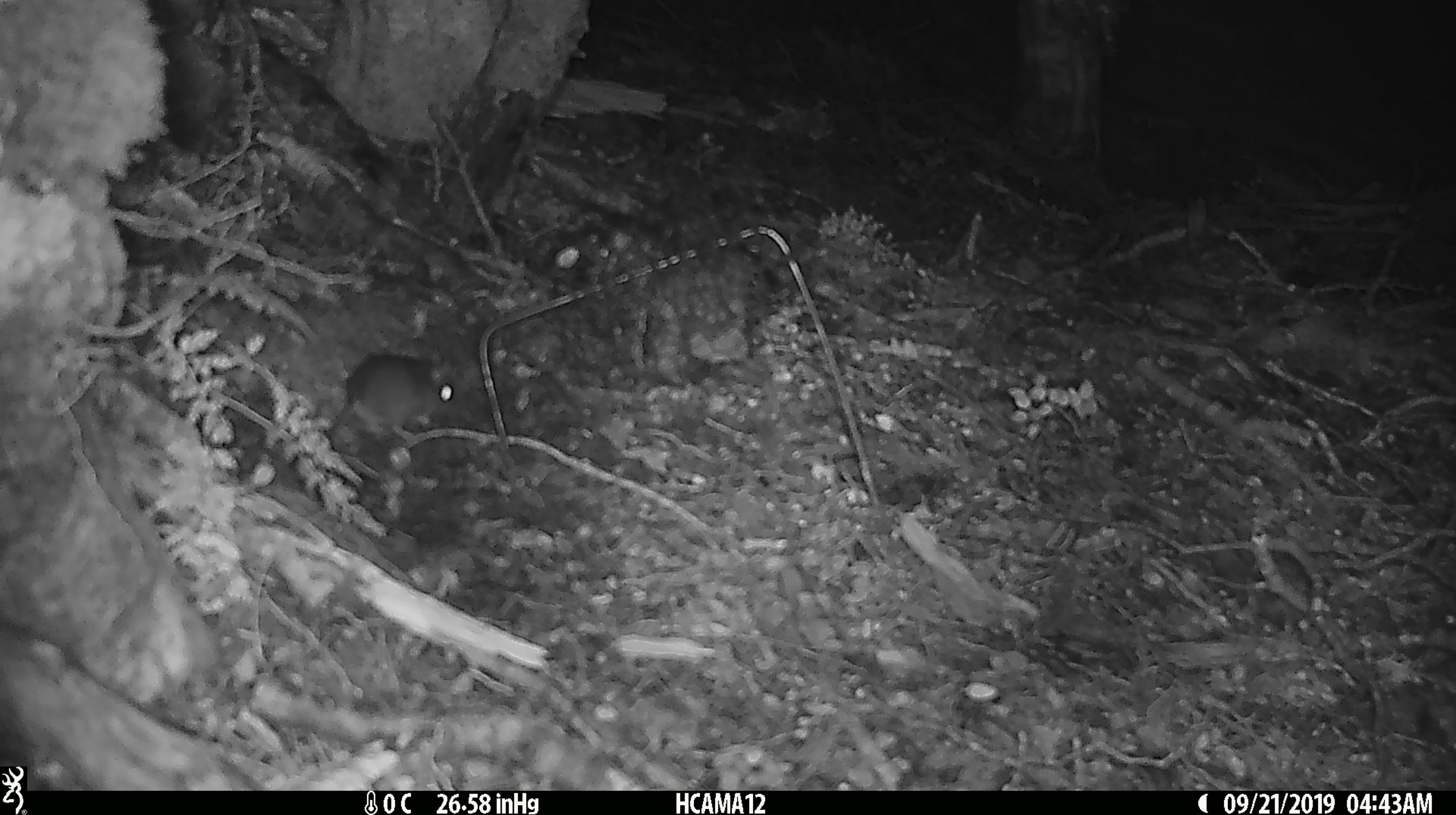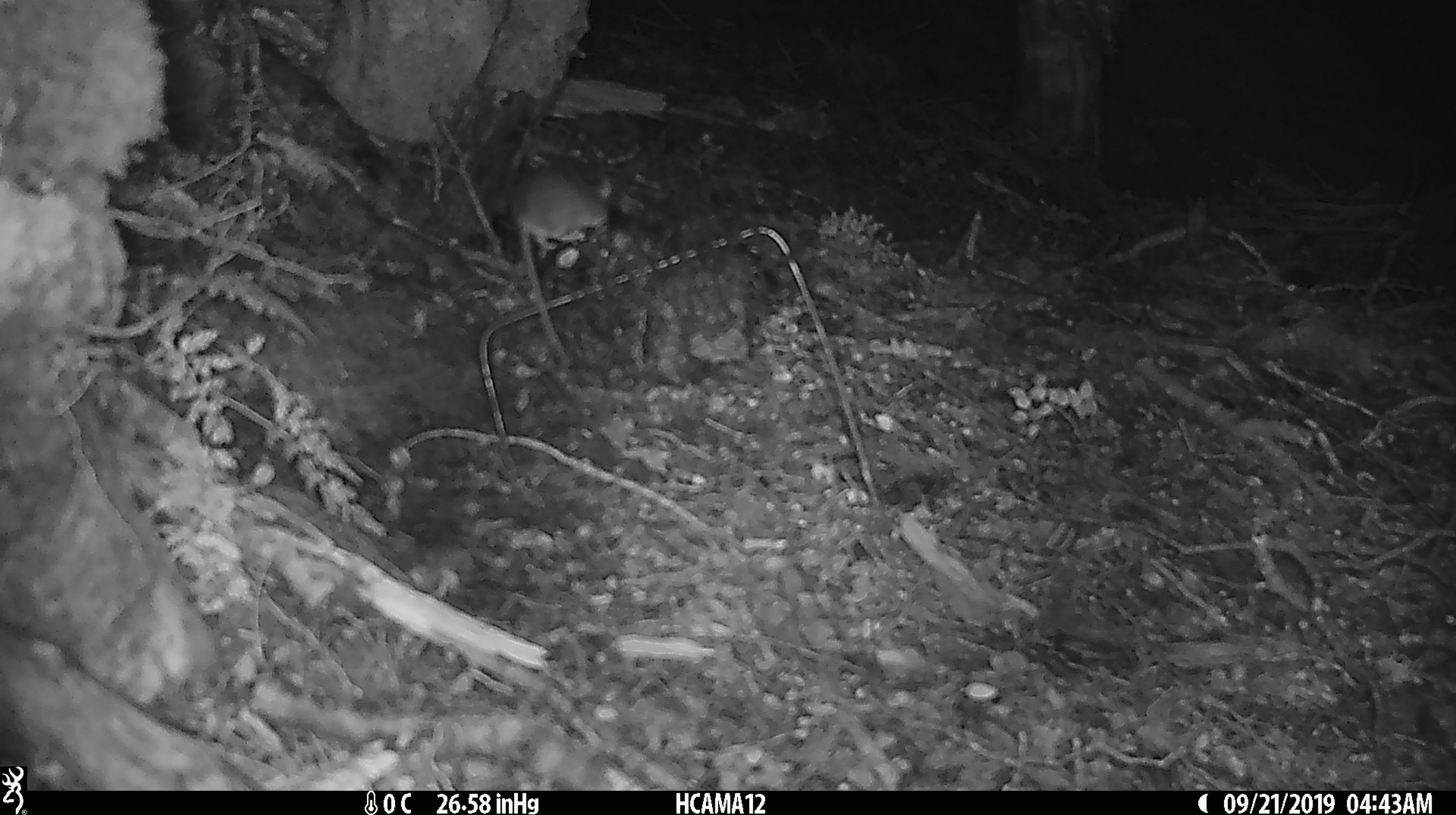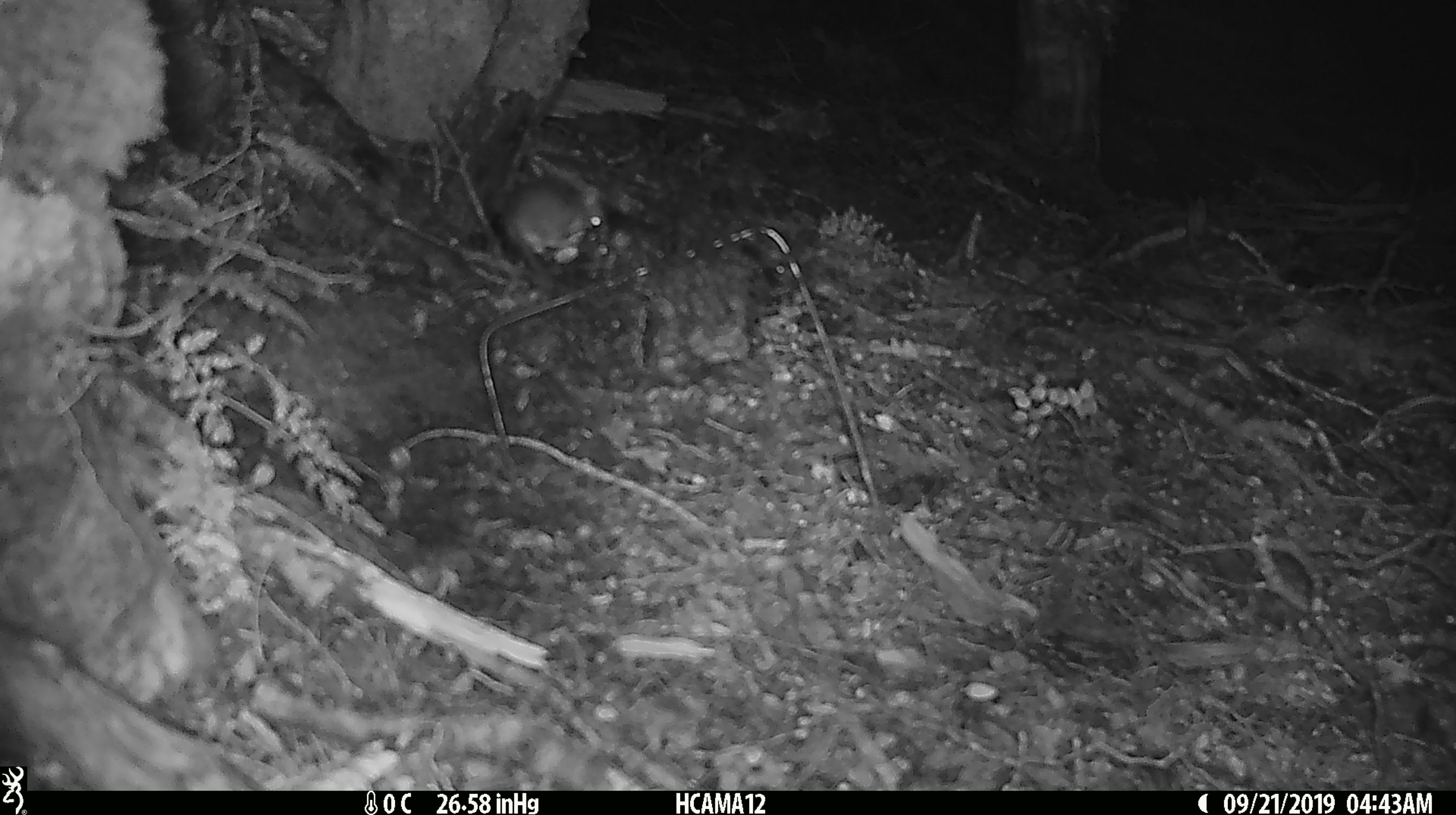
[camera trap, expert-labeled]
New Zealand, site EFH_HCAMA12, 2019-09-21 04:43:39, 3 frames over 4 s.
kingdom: Animalia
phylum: Chordata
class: Mammalia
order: Rodentia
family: Muridae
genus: Mus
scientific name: Mus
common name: mouse